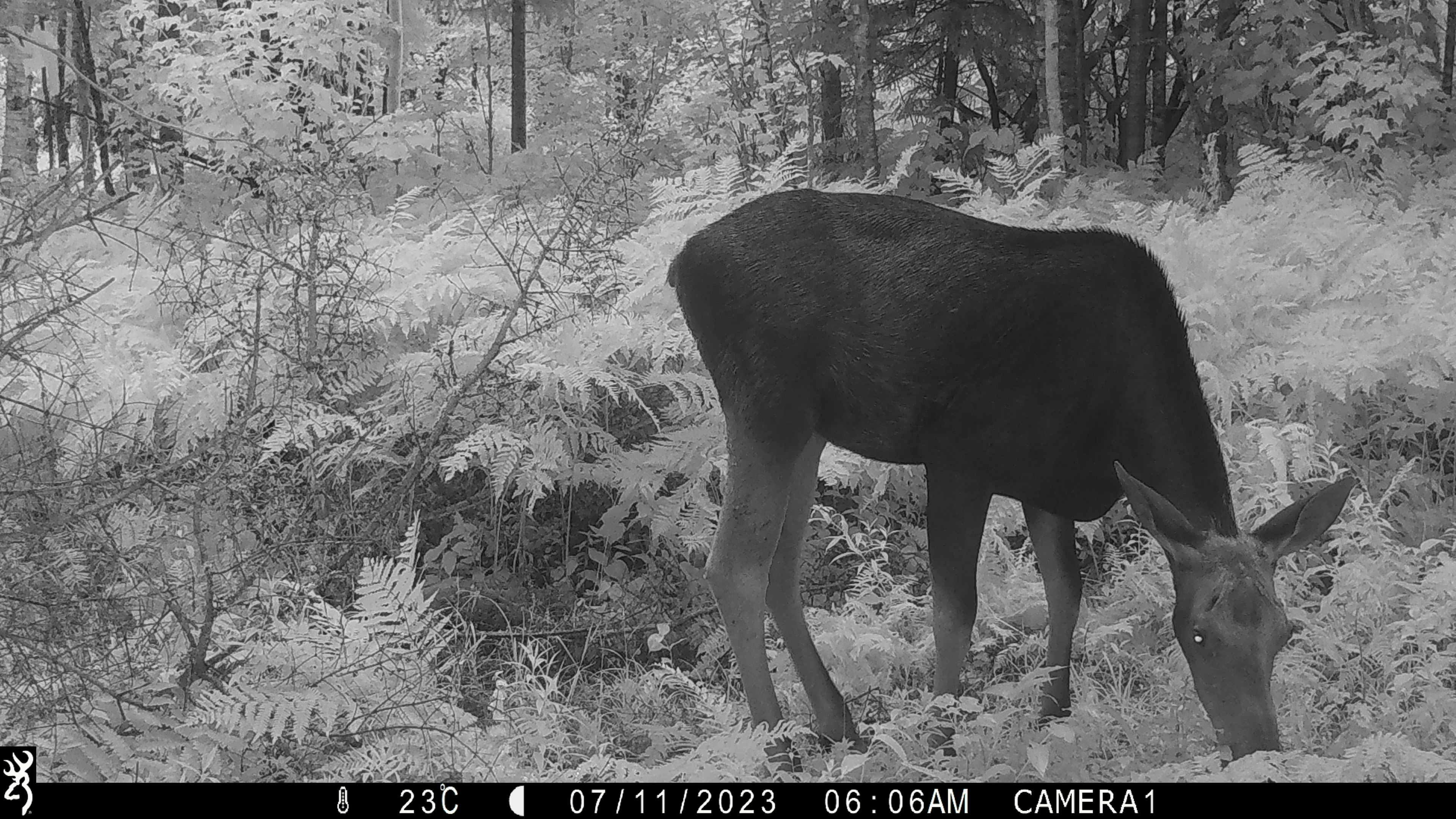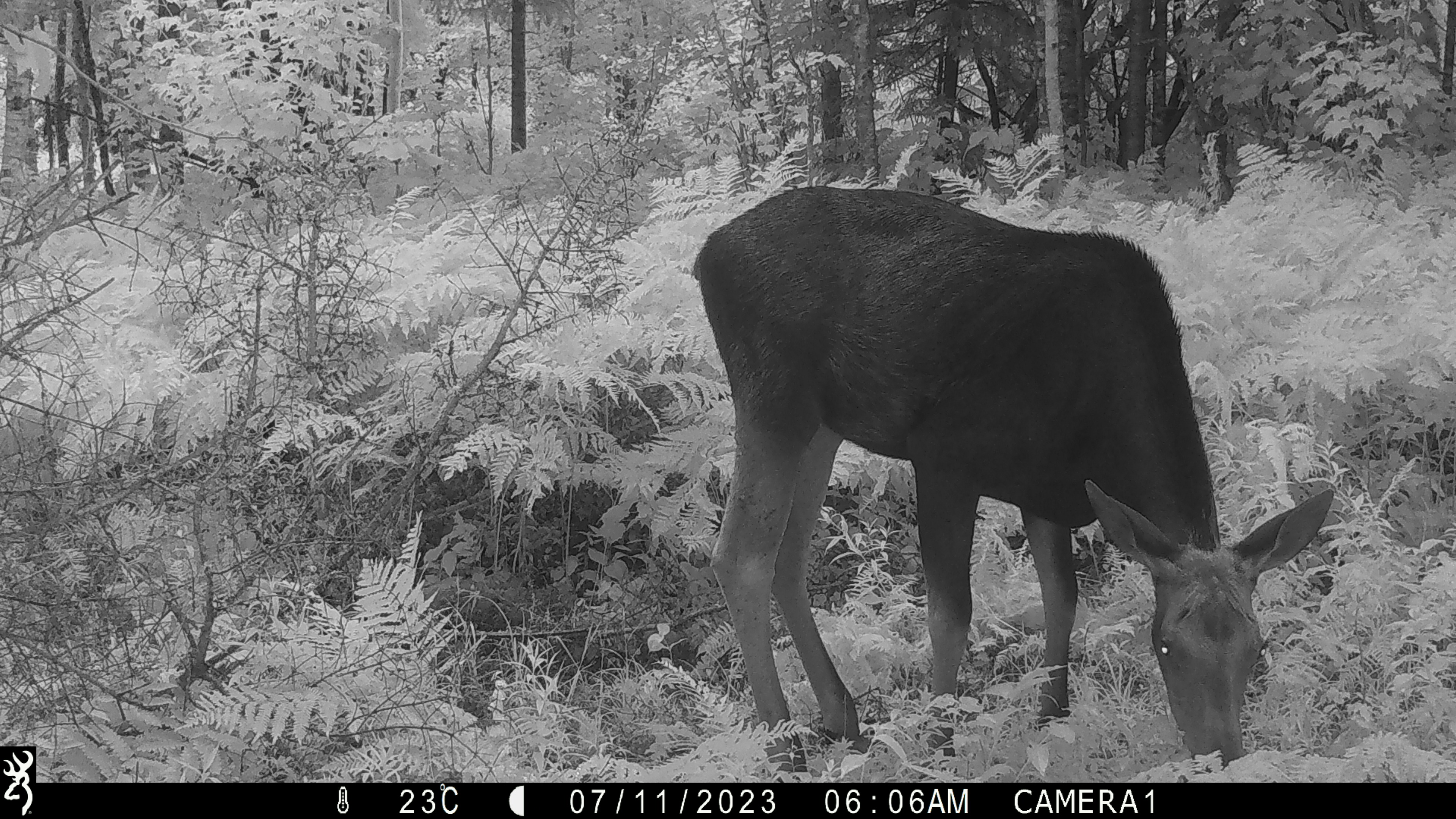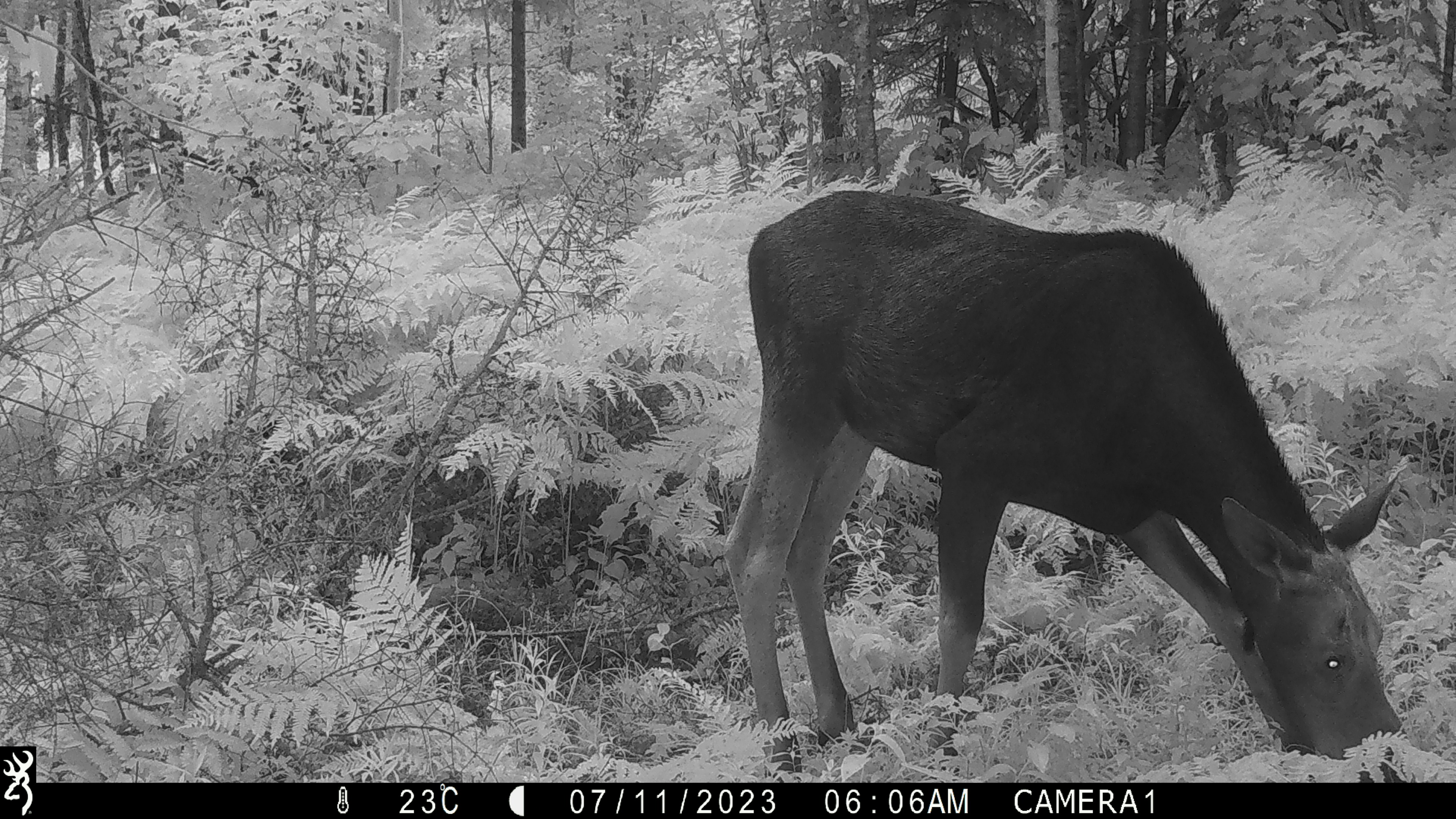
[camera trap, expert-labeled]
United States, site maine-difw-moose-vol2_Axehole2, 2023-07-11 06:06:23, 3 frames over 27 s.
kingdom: Animalia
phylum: Chordata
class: Mammalia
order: Artiodactyla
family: Cervidae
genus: Alces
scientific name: Alces alces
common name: moose